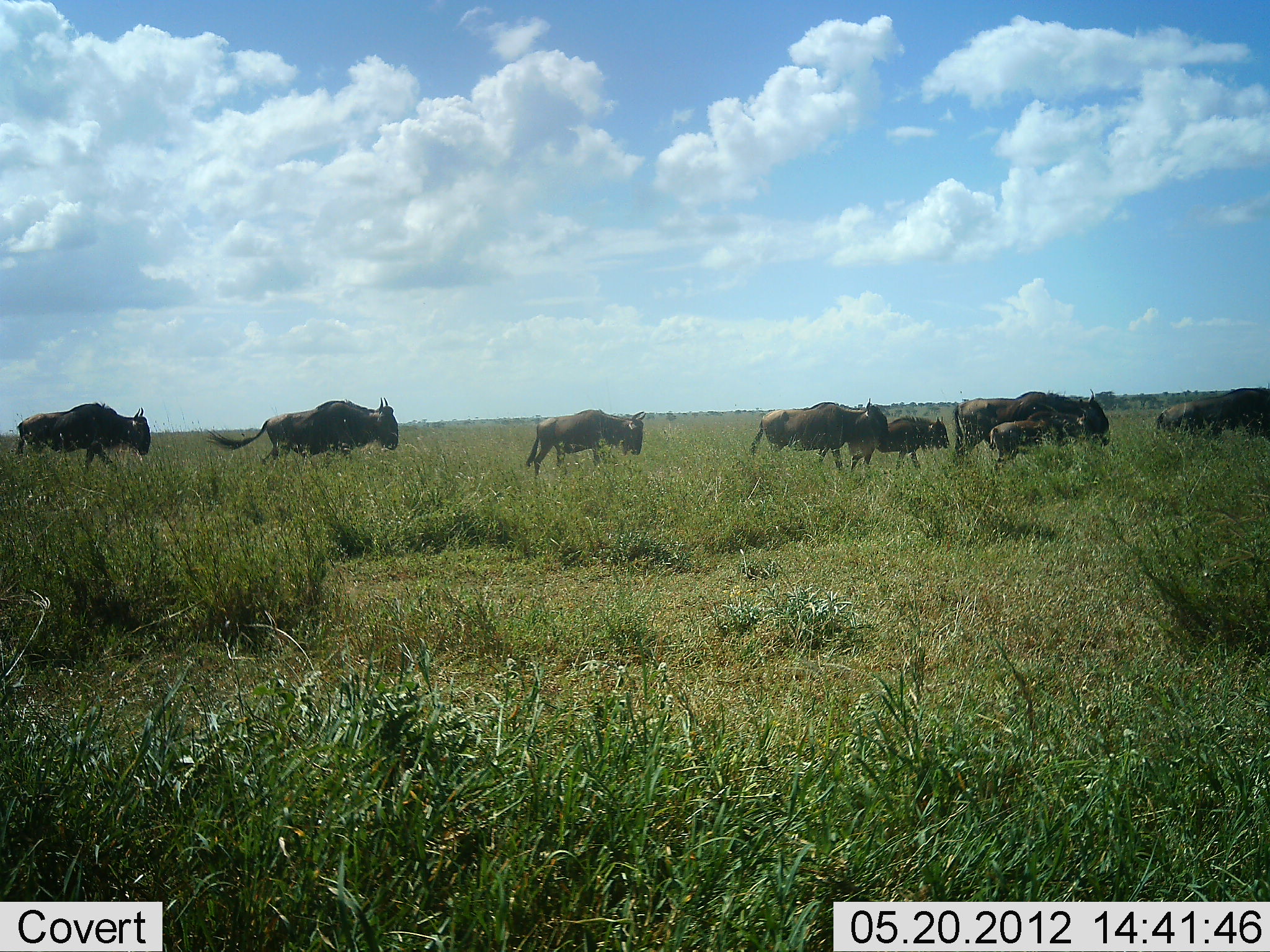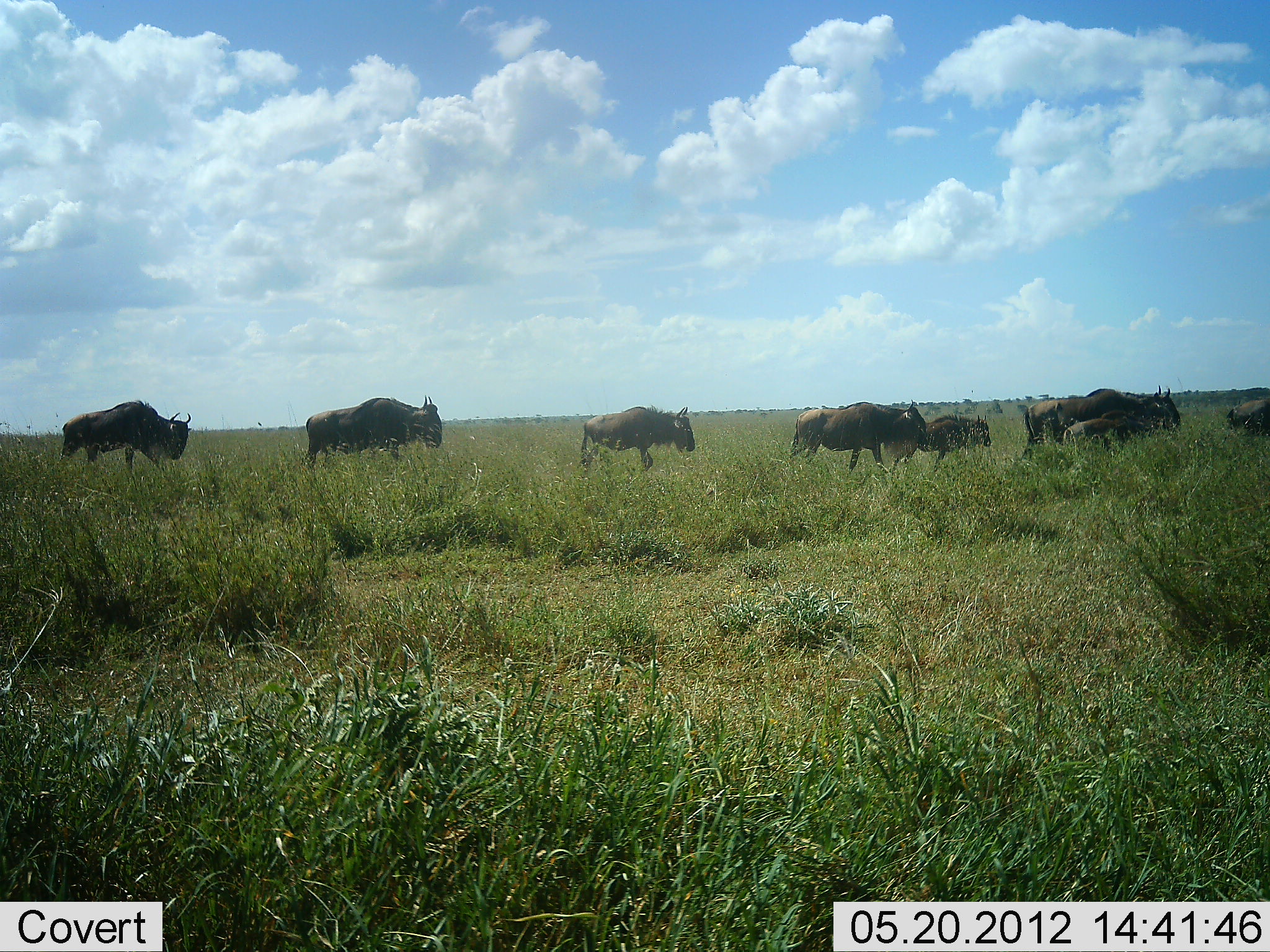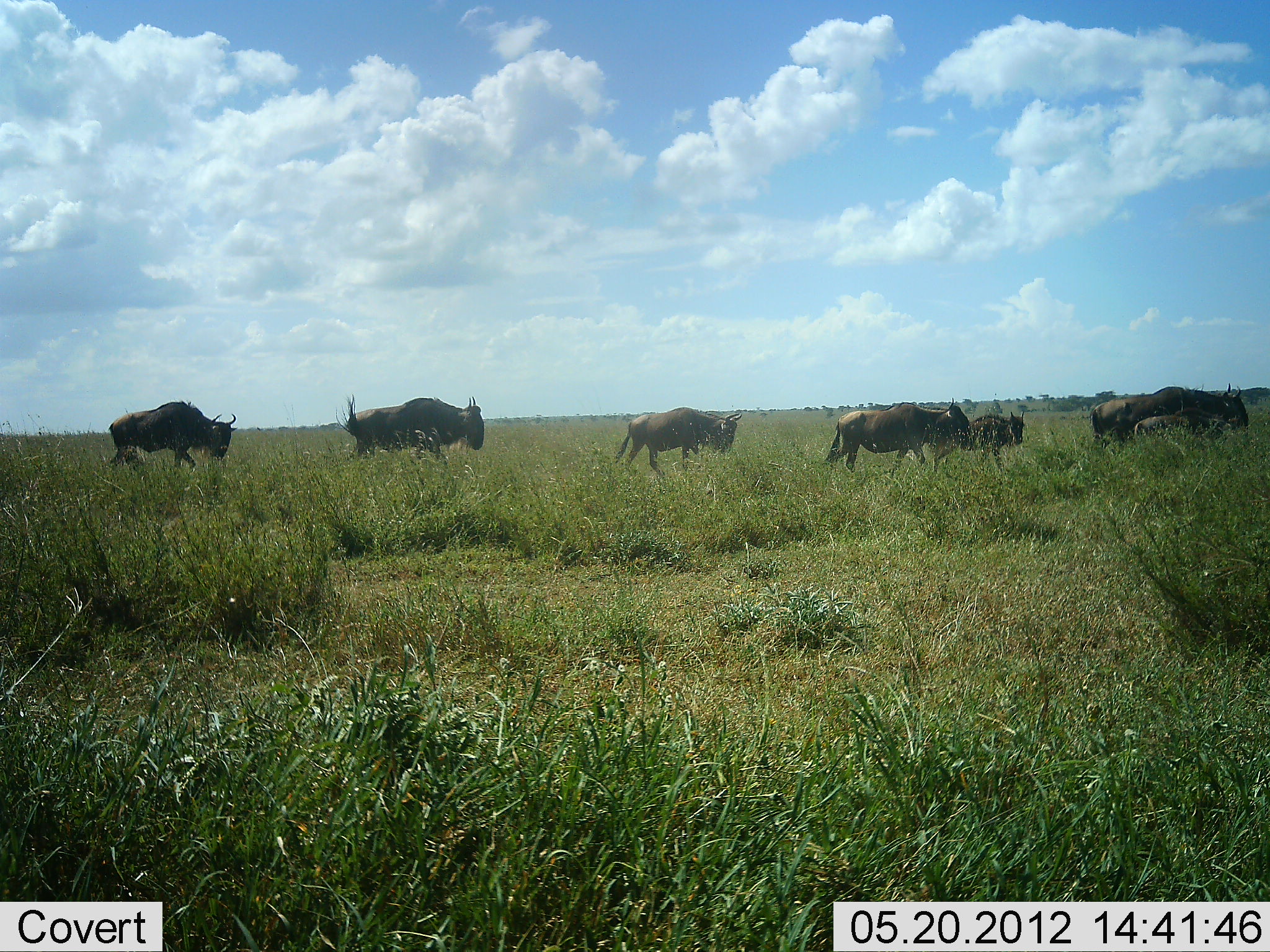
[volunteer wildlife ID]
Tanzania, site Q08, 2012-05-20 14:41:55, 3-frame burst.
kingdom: Animalia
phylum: Chordata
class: Mammalia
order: Artiodactyla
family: Bovidae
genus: Connochaetes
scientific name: Connochaetes taurinus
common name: blue wildebeest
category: wildebeest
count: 8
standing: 0%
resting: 0%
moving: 100%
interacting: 0%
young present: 80%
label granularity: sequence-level